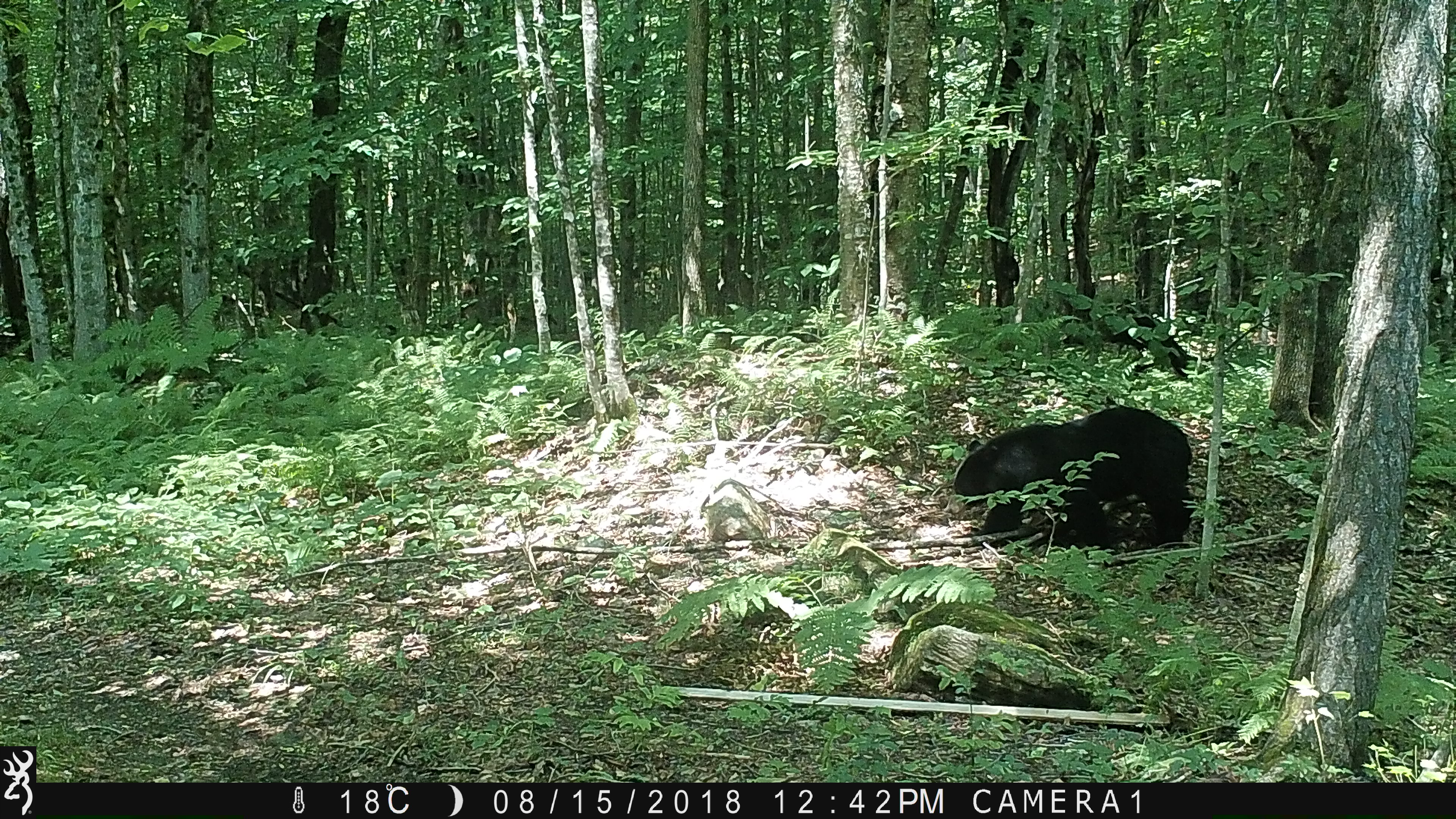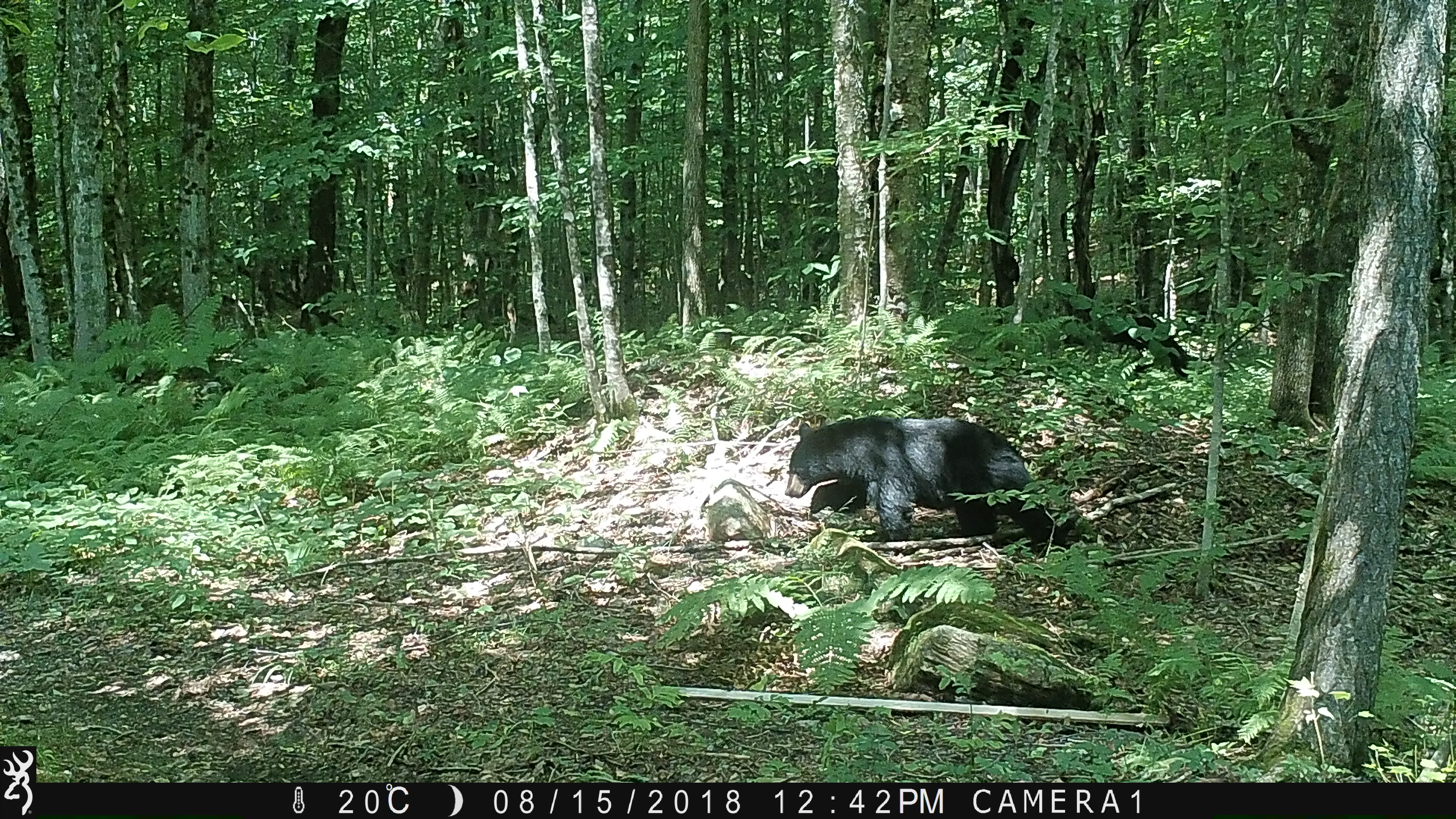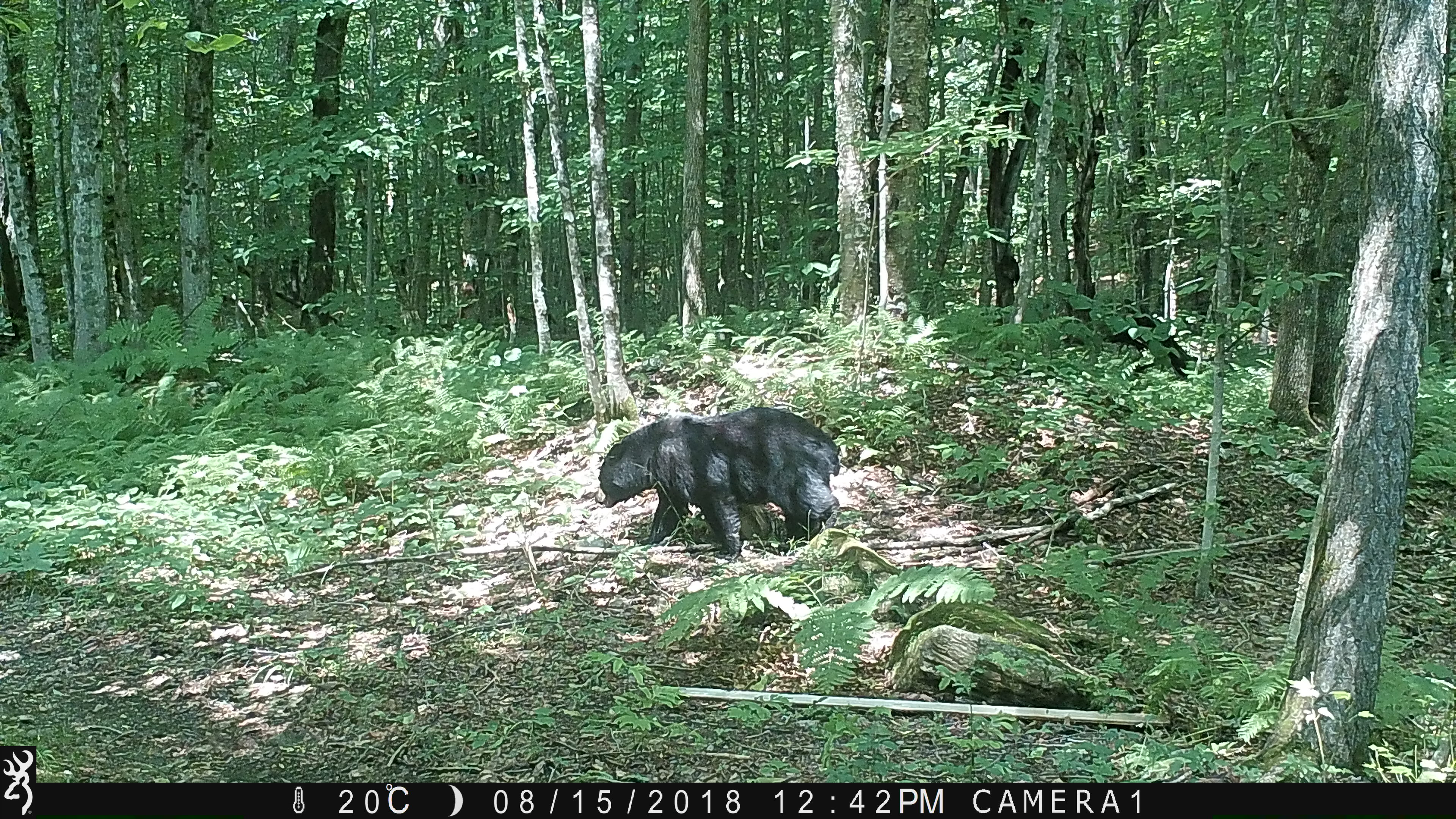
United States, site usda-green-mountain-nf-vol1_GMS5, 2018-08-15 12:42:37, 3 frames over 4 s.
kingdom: Animalia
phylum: Chordata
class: Mammalia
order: Carnivora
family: Ursidae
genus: Ursus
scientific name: Ursus americanus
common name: black bear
Black bear (Ursus americanus).